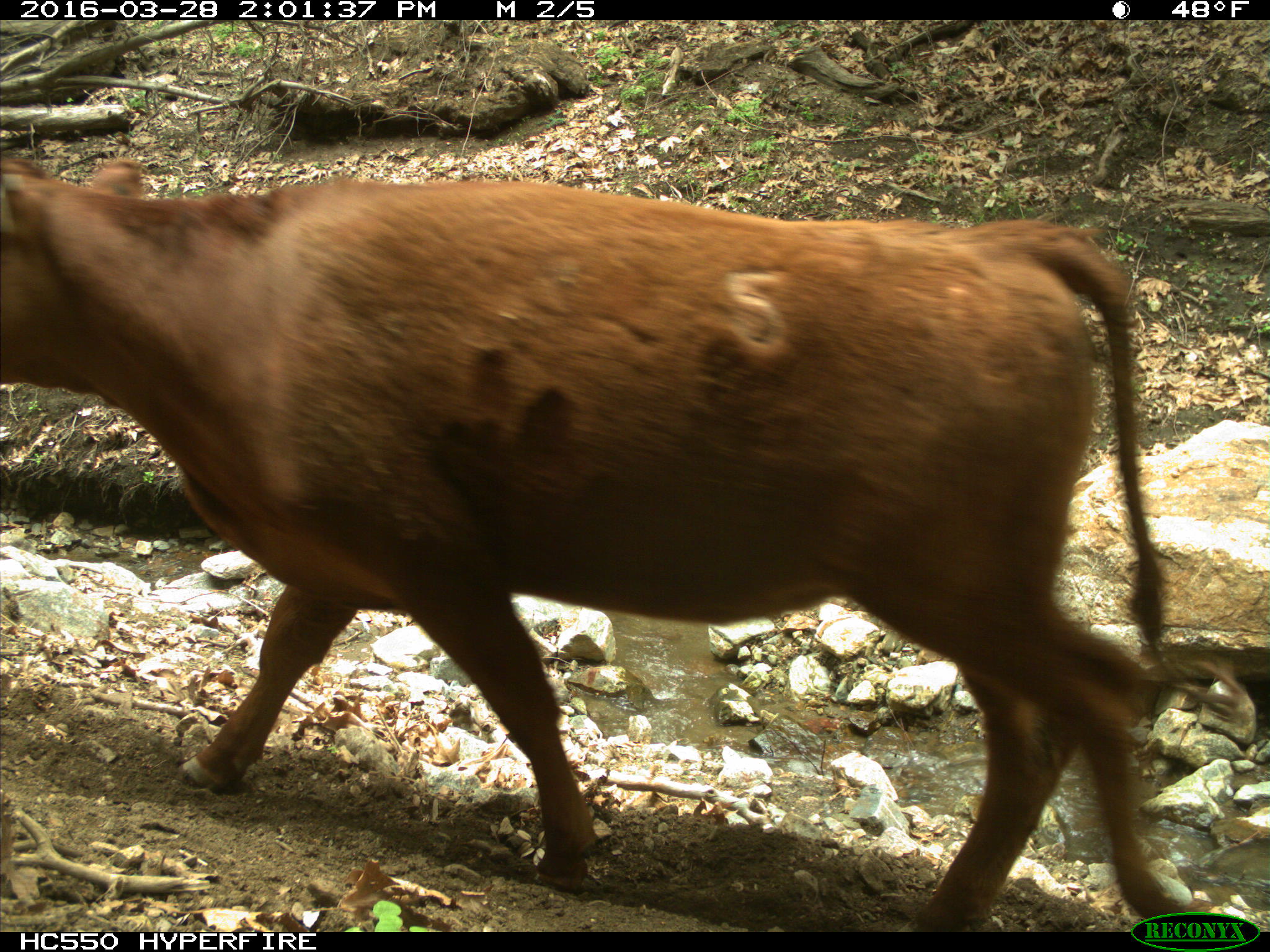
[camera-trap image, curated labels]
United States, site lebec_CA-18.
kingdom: Animalia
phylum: Chordata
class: Mammalia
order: Artiodactyla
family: Bovidae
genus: Bos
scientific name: Bos taurus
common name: domestic cow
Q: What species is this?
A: Bos taurus (domestic cow).